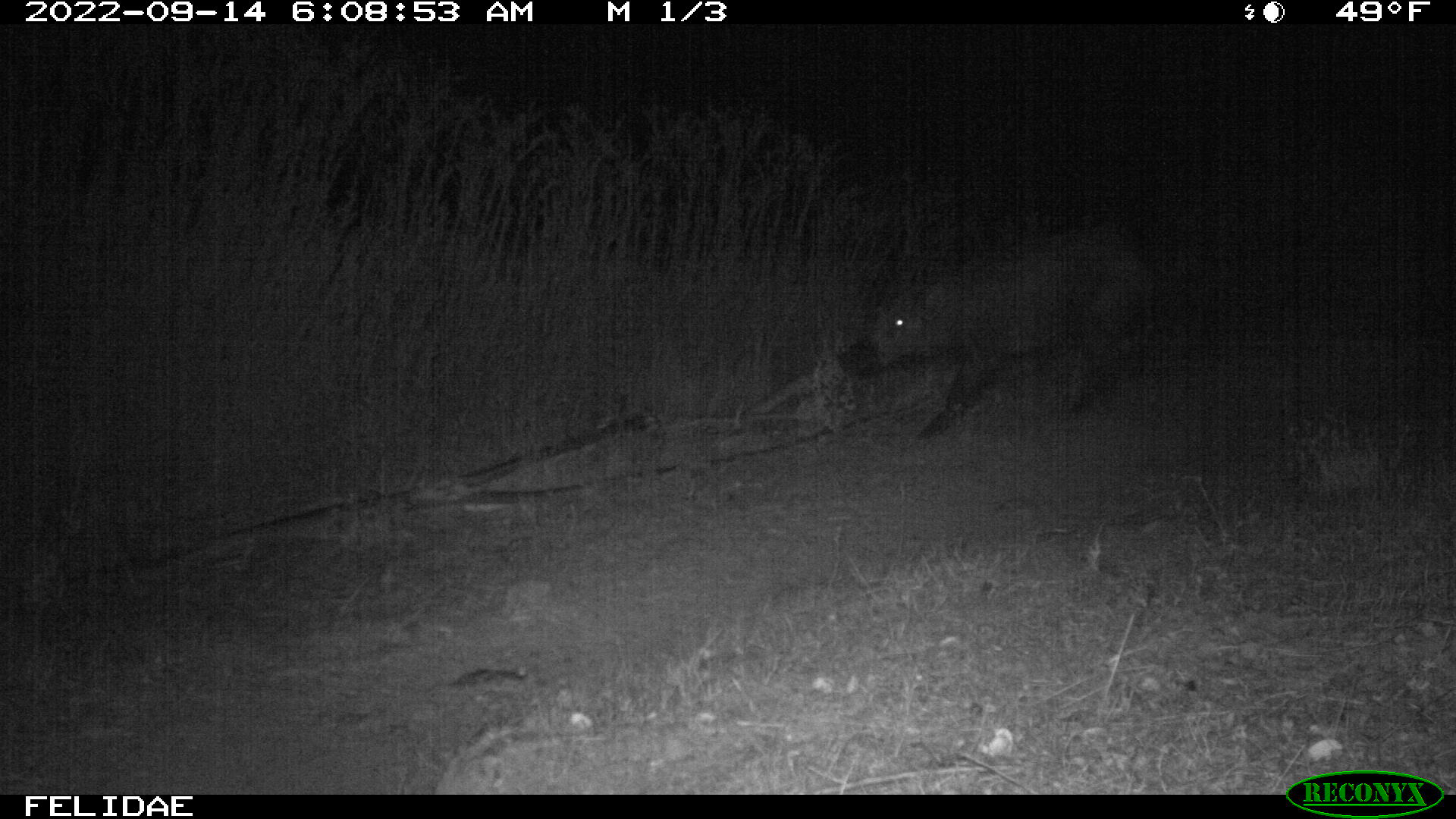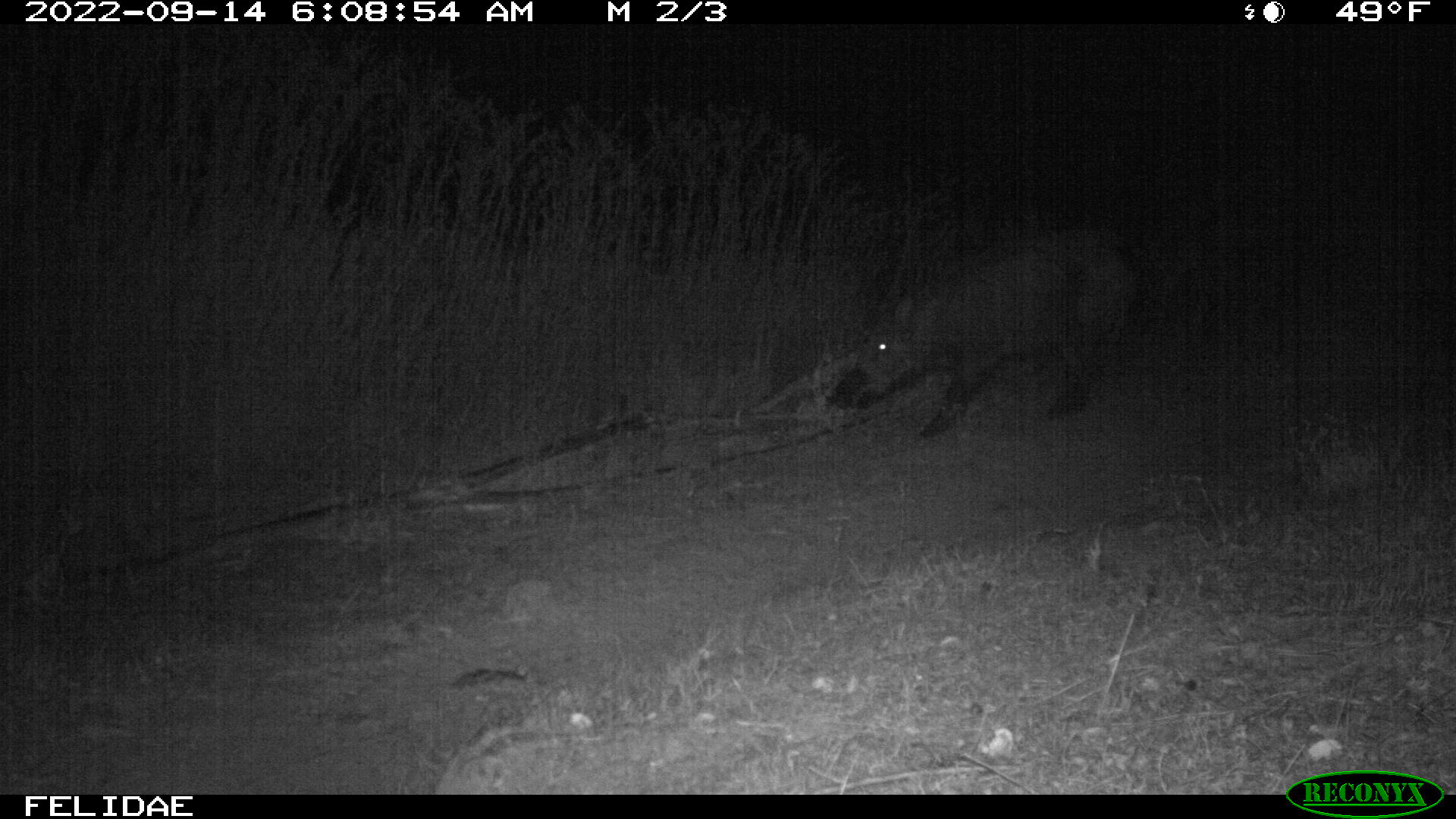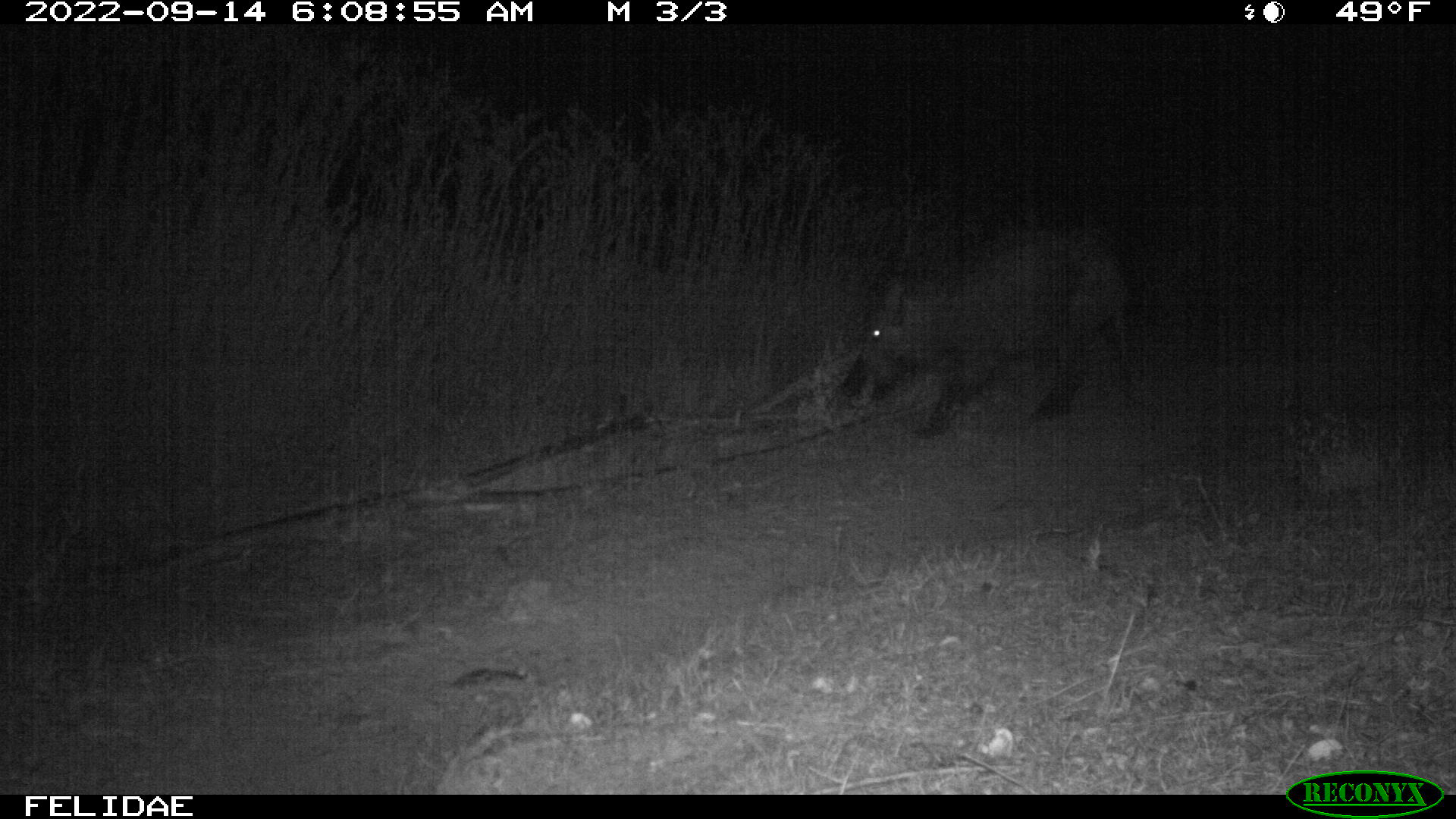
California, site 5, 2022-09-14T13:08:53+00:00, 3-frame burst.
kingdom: Animalia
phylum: Chordata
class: Mammalia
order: Artiodactyla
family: Suidae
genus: Sus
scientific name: Sus scrofa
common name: wild boar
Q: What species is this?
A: Wild boar (Sus scrofa).